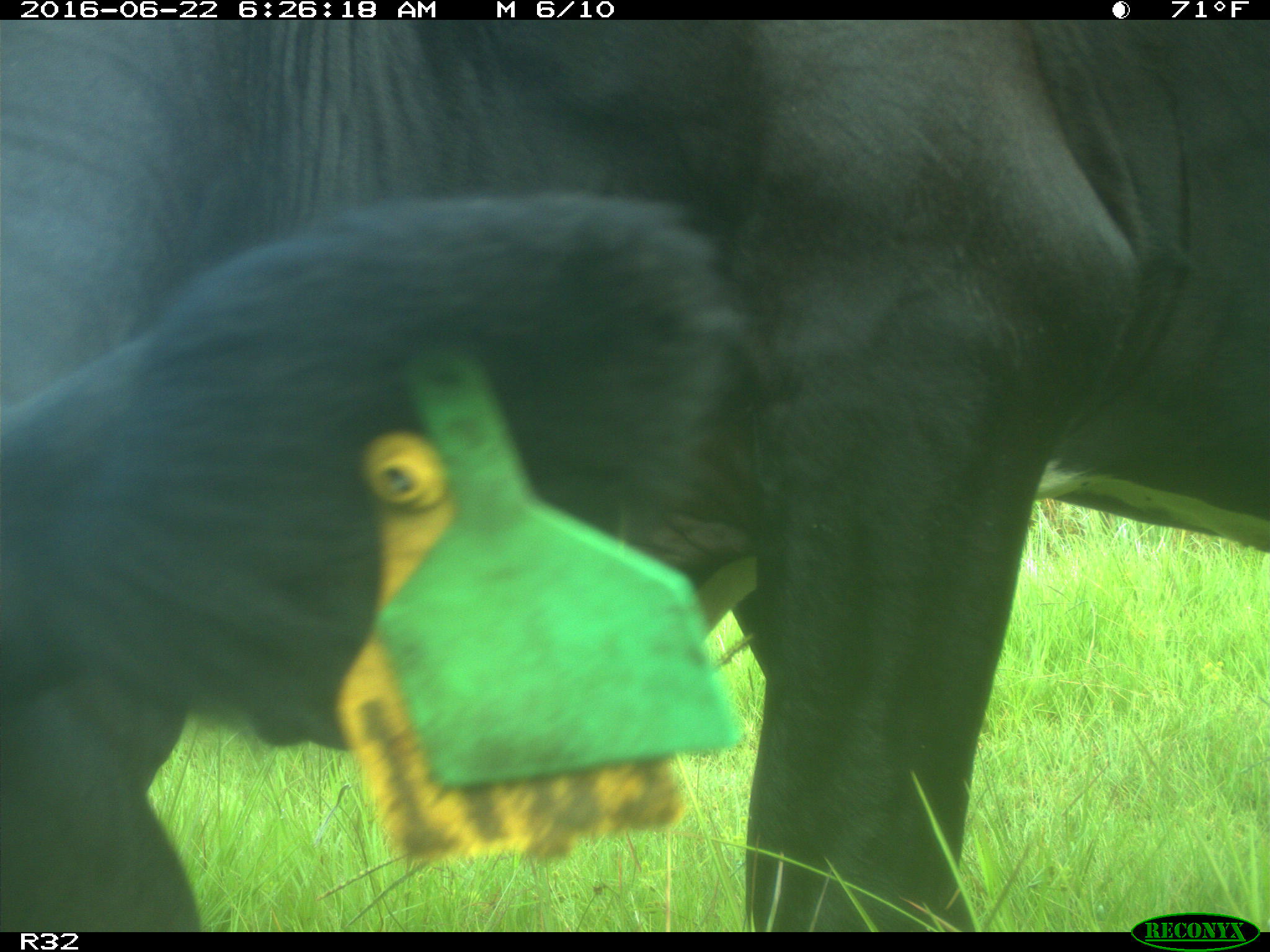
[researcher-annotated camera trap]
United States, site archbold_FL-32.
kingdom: Animalia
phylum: Chordata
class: Mammalia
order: Artiodactyla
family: Bovidae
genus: Bos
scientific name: Bos taurus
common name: domestic cow